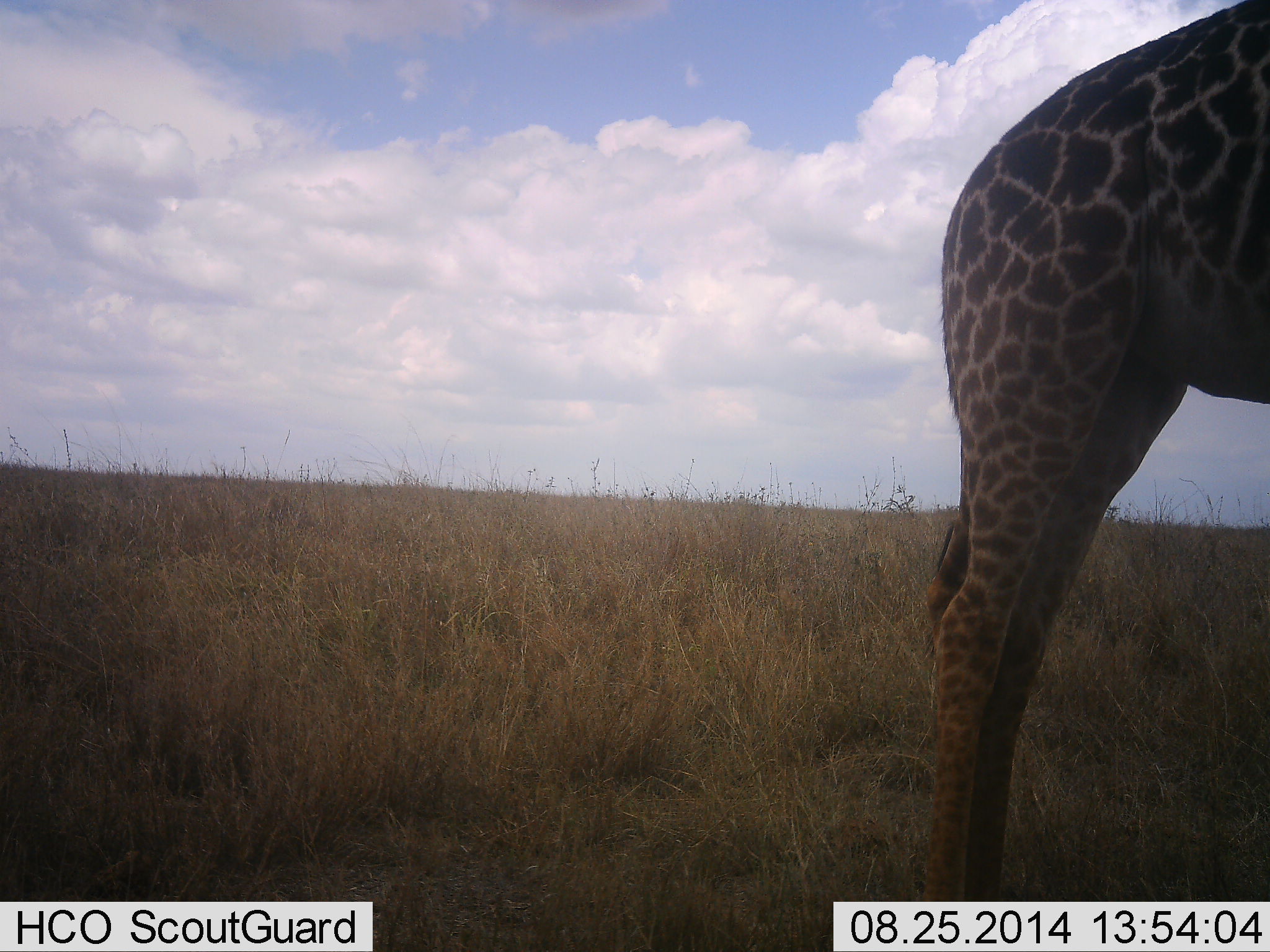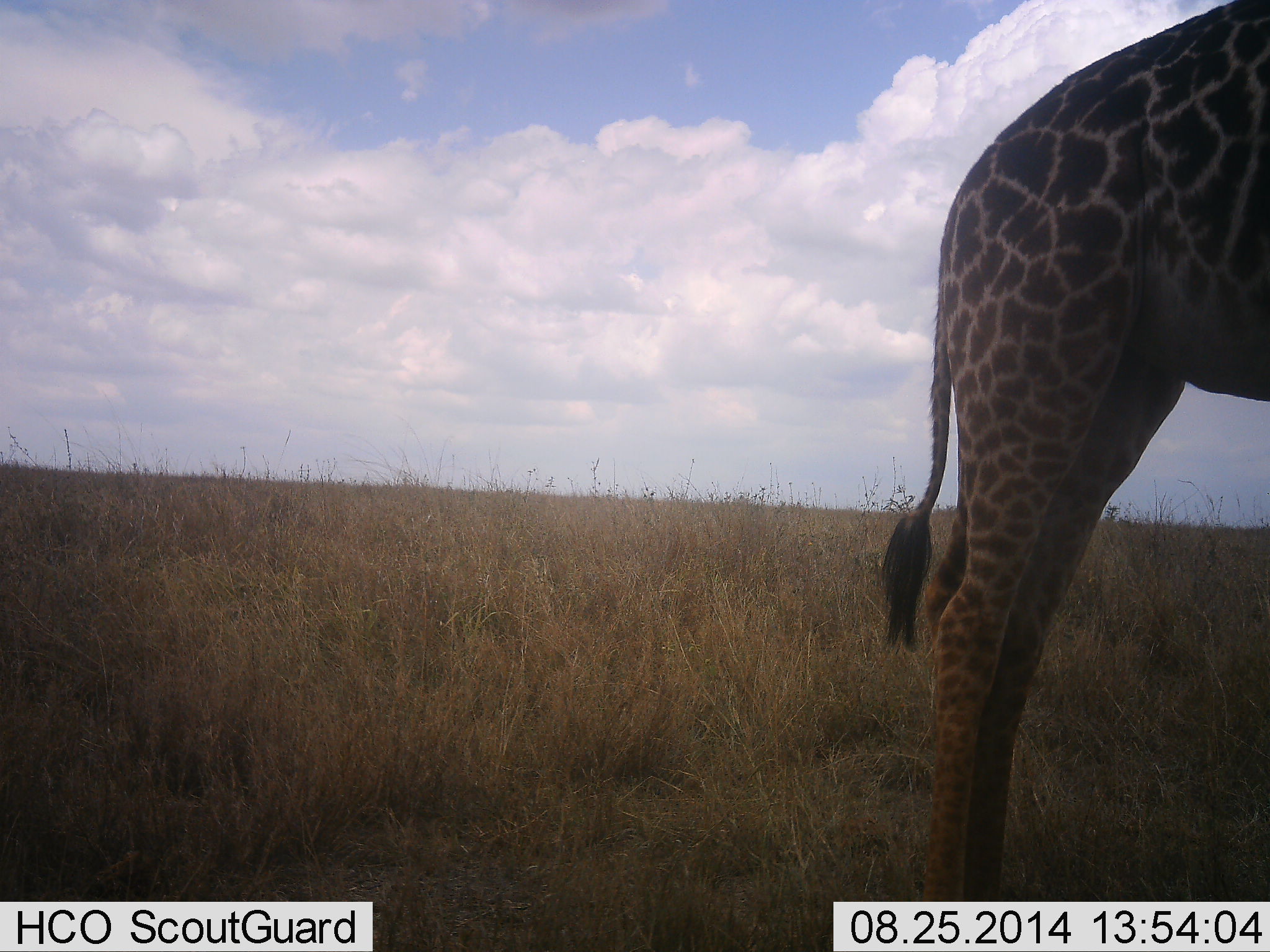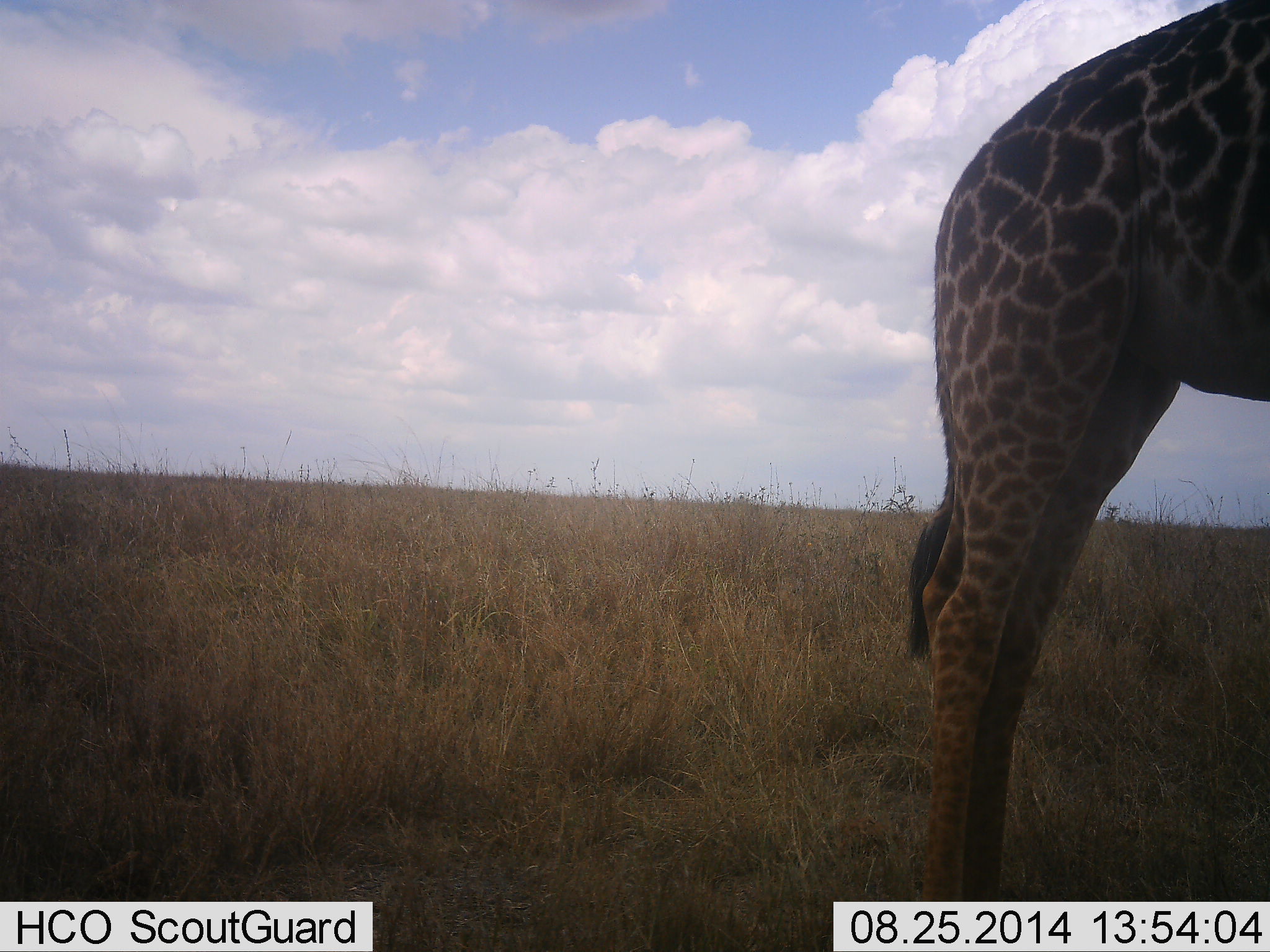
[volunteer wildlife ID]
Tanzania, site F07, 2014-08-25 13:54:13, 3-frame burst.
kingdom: Animalia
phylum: Chordata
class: Mammalia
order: Artiodactyla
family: Giraffidae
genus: Giraffa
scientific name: Giraffa camelopardalis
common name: giraffe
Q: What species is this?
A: Giraffe (Giraffa camelopardalis).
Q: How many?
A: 1.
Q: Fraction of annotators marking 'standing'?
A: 90%.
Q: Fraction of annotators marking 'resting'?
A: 0%.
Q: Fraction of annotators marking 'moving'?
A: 0%.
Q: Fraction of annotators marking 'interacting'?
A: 0%.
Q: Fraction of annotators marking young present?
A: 0%.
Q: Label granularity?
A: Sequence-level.